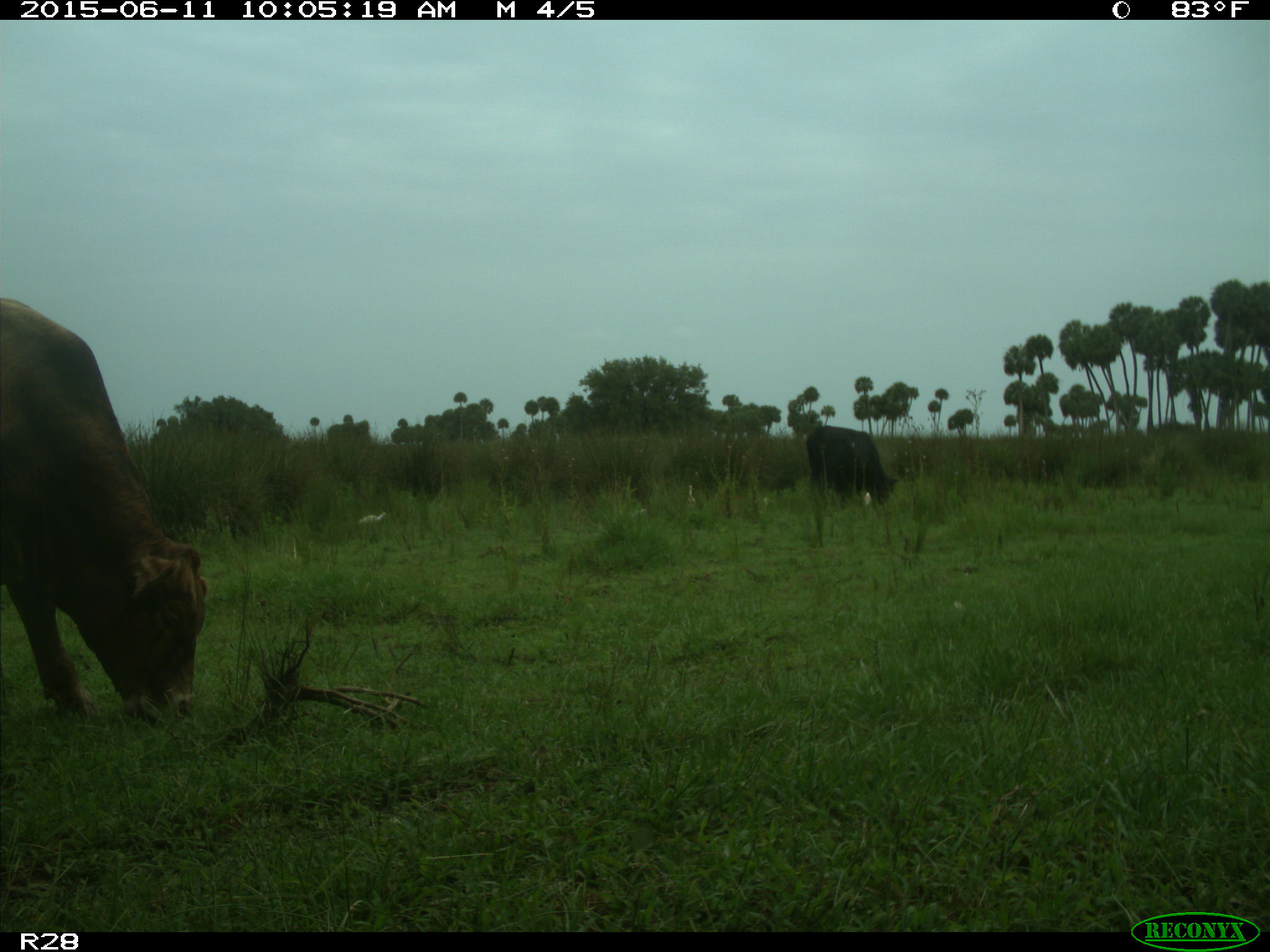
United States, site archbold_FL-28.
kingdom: Animalia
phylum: Chordata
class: Mammalia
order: Artiodactyla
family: Bovidae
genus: Bos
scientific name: Bos taurus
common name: domestic cow